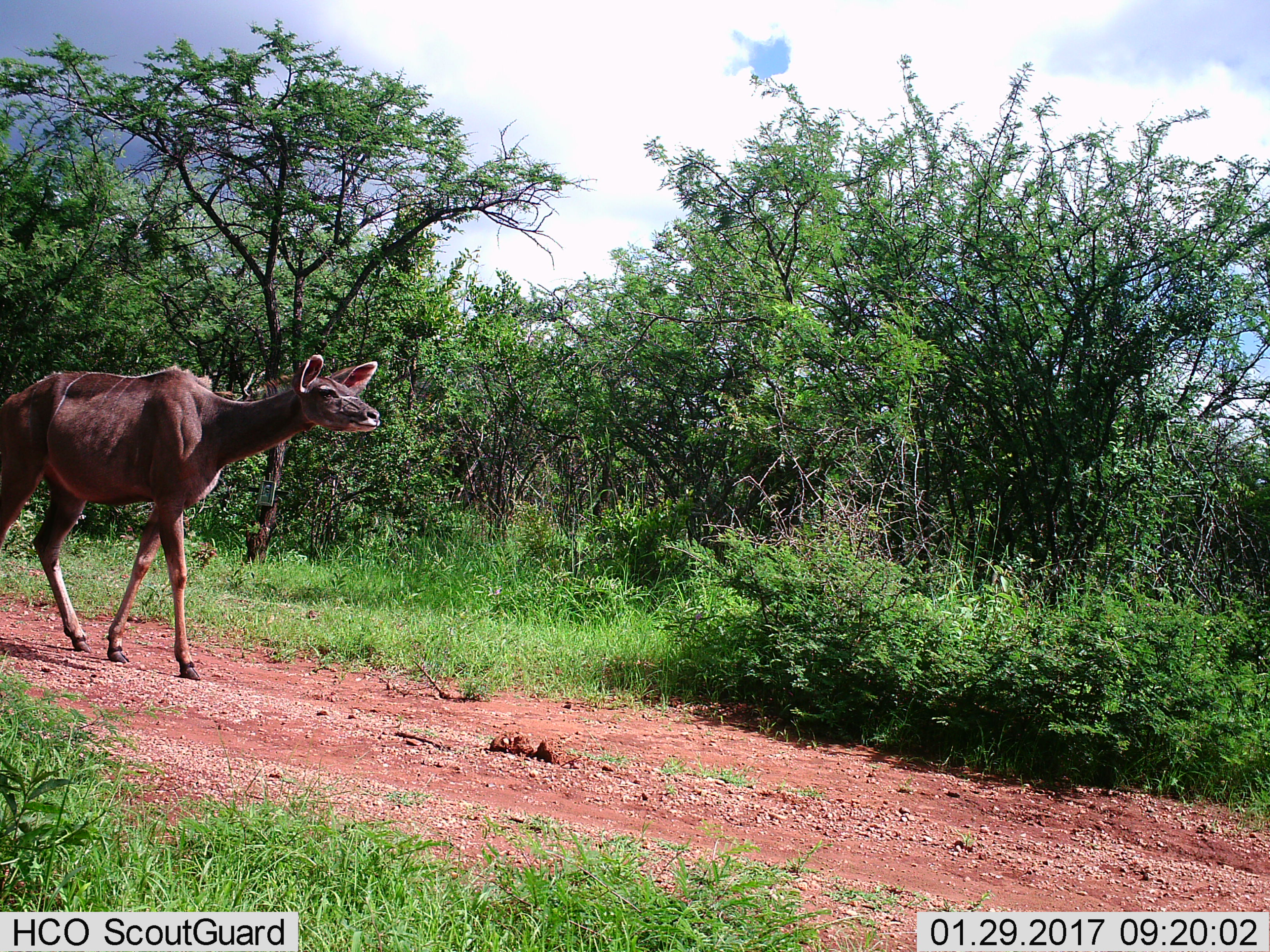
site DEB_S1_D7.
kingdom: Animalia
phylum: Chordata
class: Mammalia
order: Artiodactyla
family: Bovidae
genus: Tragelaphus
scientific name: Tragelaphus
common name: kudu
Kudu (Tragelaphus), count 1. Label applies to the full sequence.